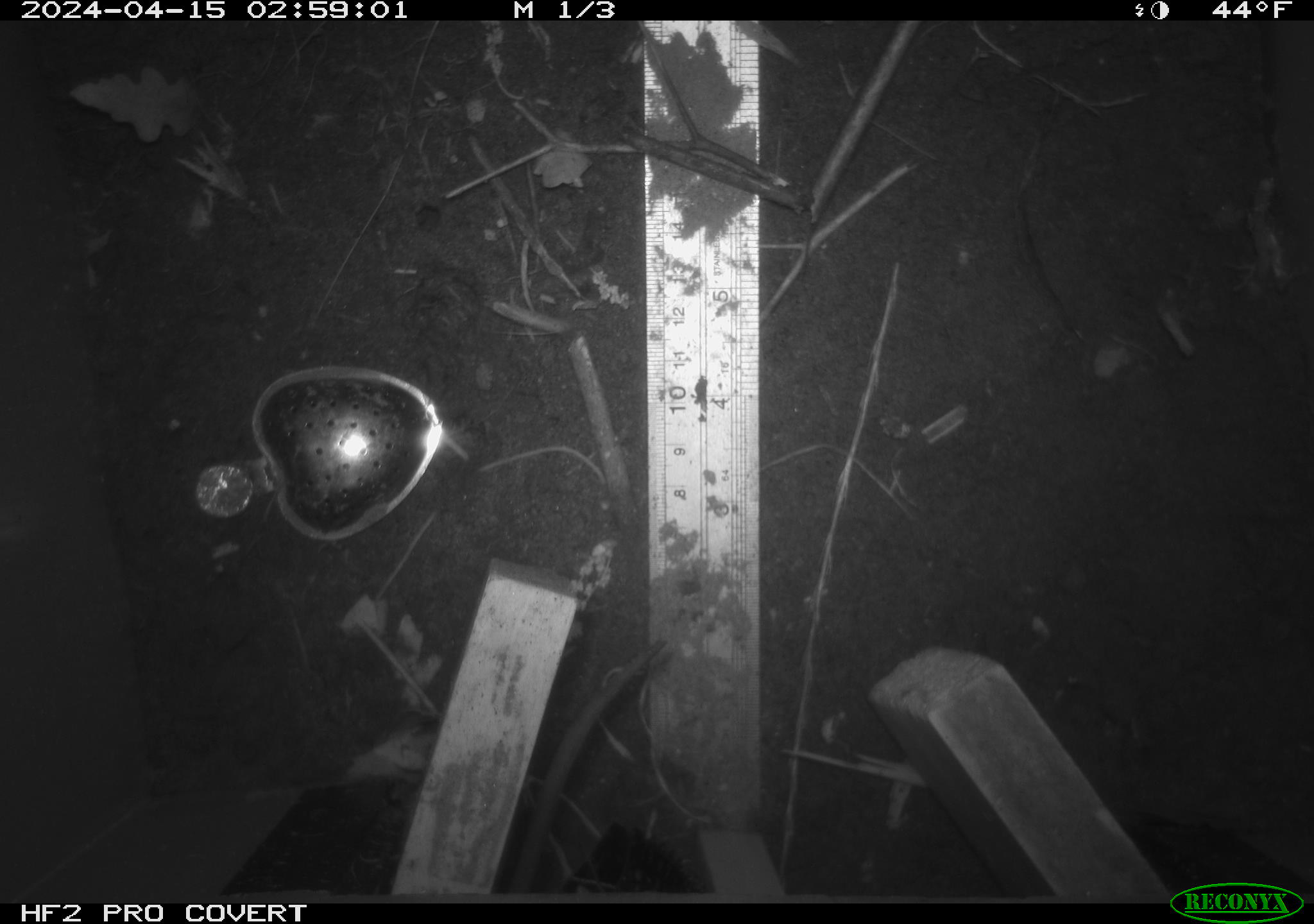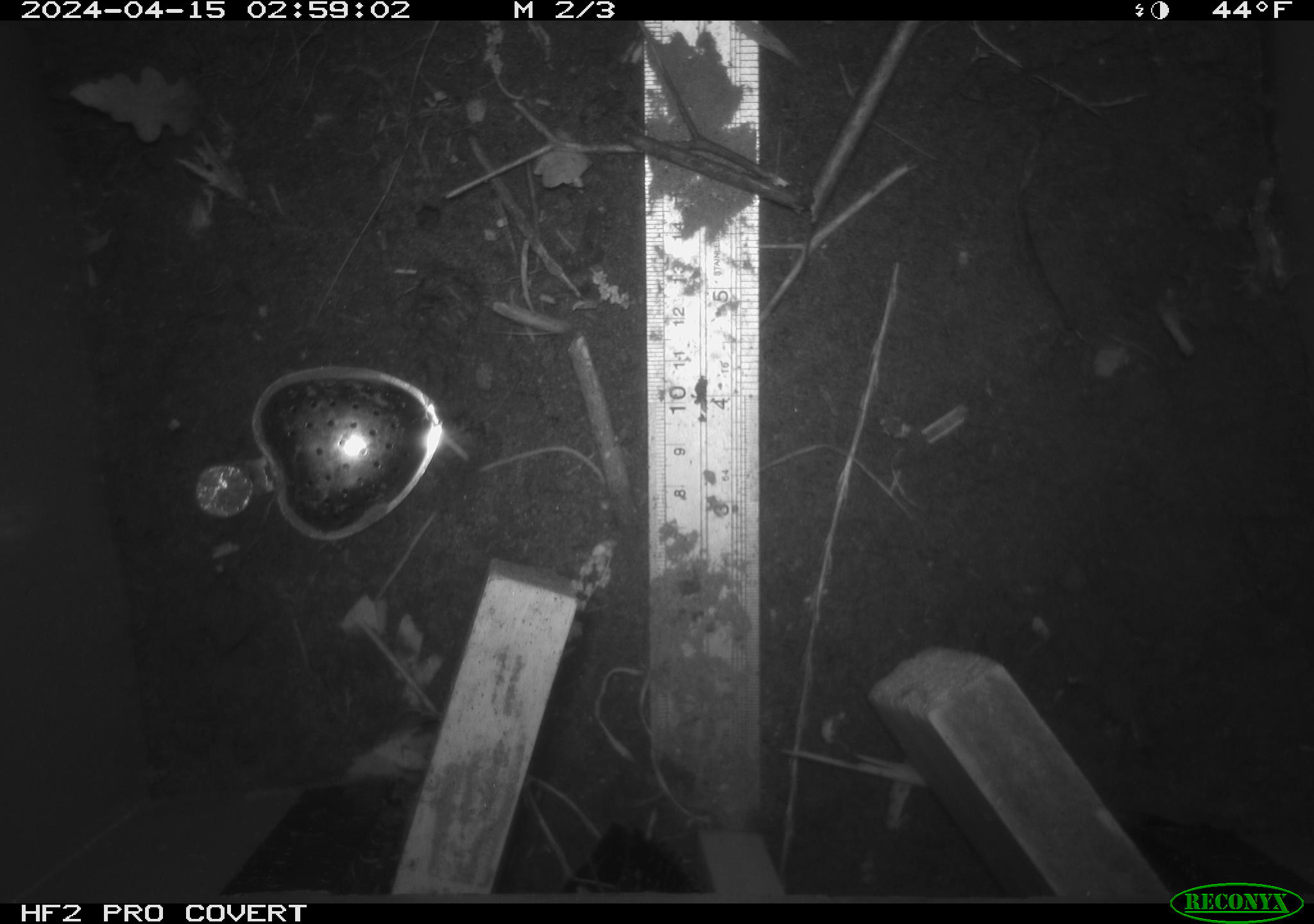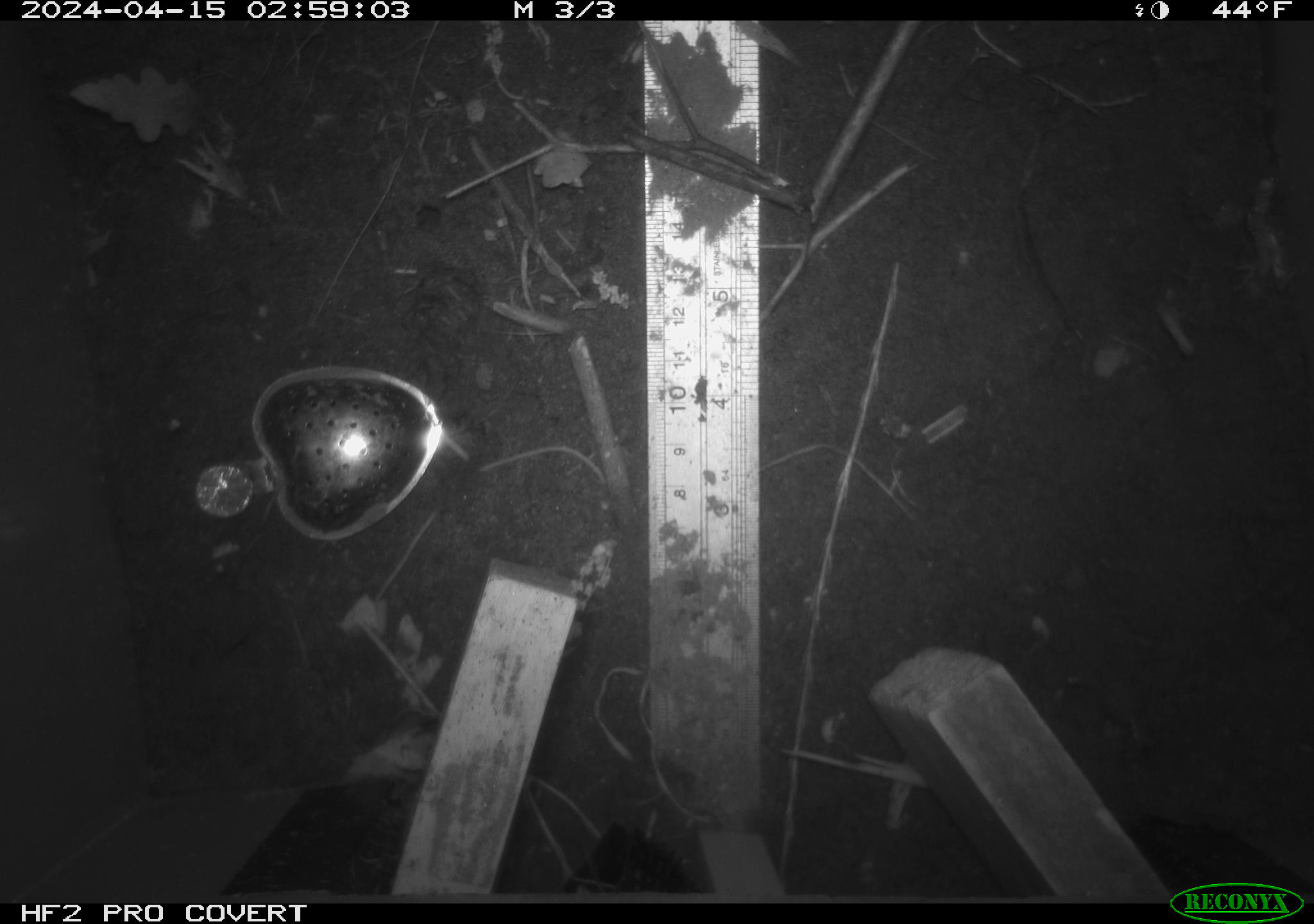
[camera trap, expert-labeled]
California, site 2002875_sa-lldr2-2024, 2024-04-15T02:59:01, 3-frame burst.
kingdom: Animalia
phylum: Chordata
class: Mammalia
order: Rodentia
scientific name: Rodentia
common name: rodent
Rodent (Rodentia).